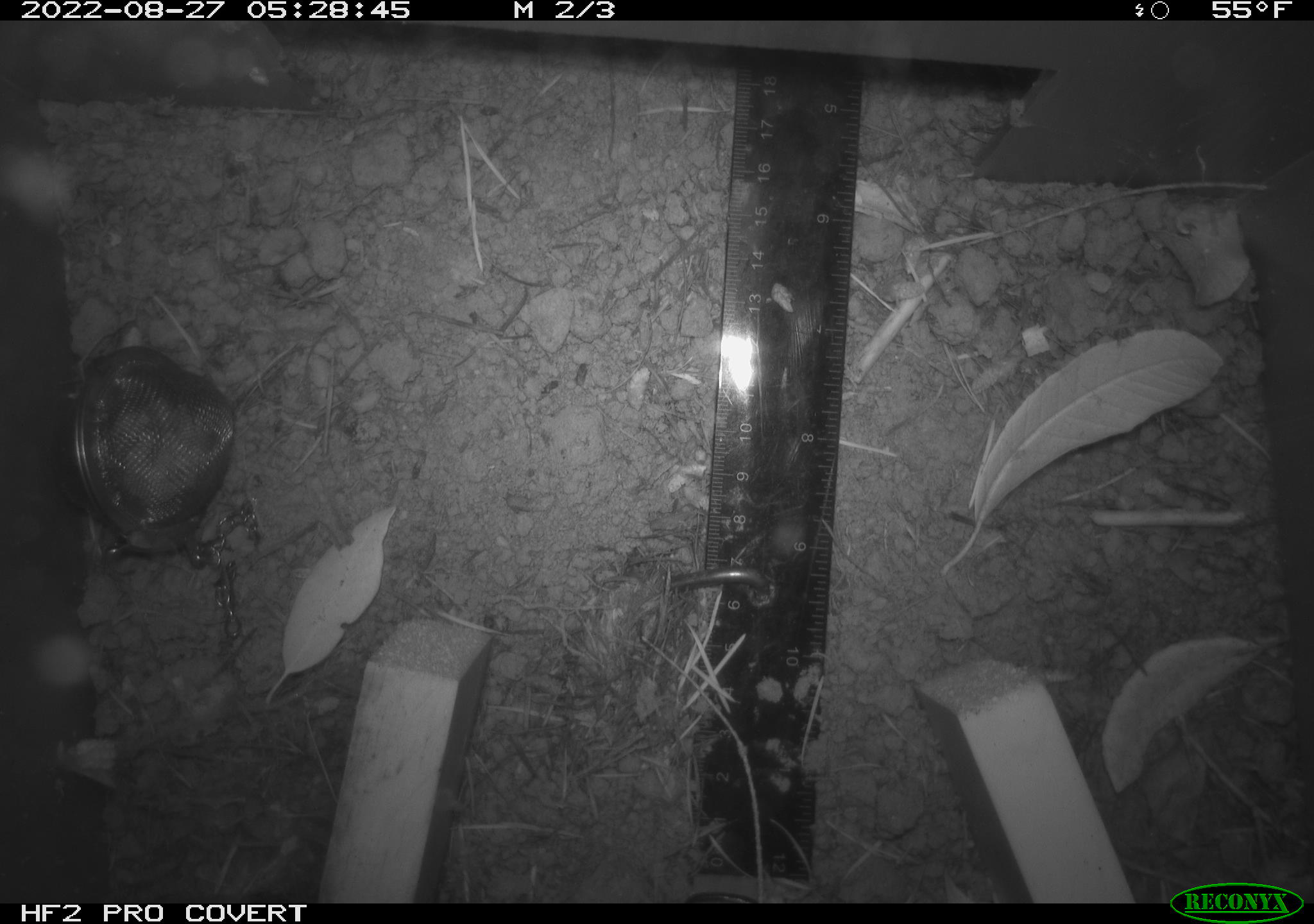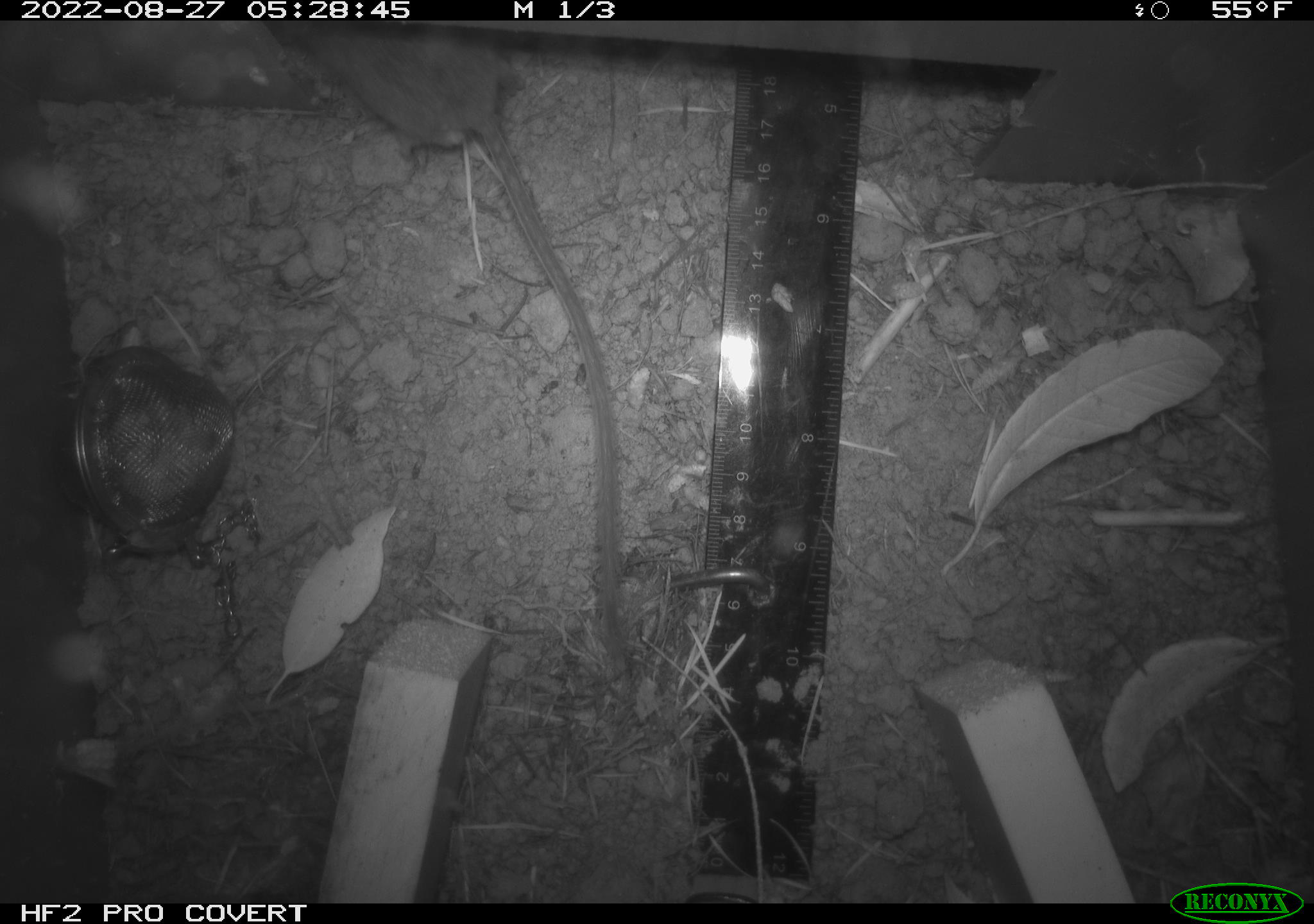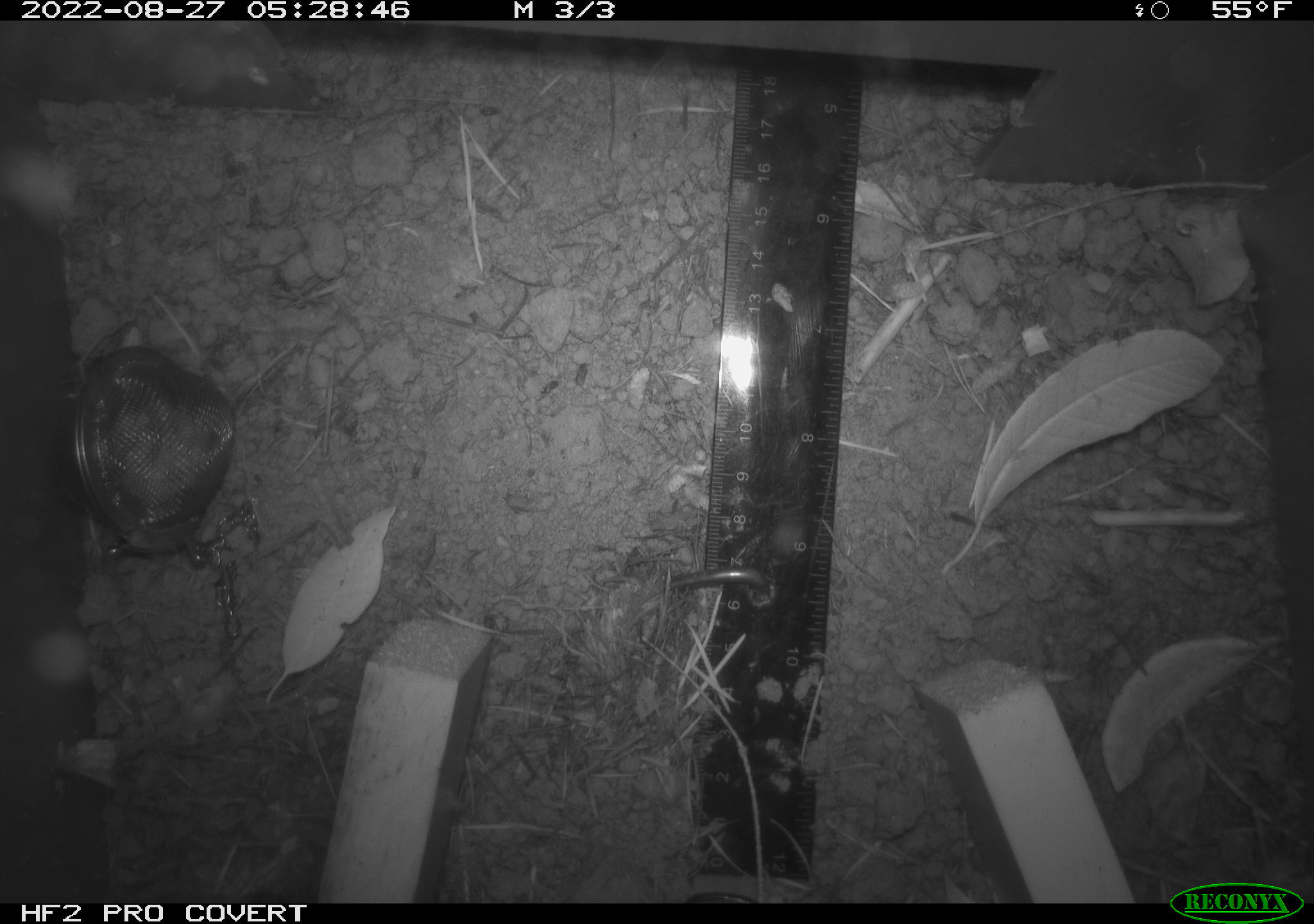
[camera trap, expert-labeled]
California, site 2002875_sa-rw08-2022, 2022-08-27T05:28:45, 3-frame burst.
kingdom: Animalia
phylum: Chordata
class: Mammalia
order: Rodentia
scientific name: Rodentia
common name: mouse species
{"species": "mouse species (Rodentia)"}